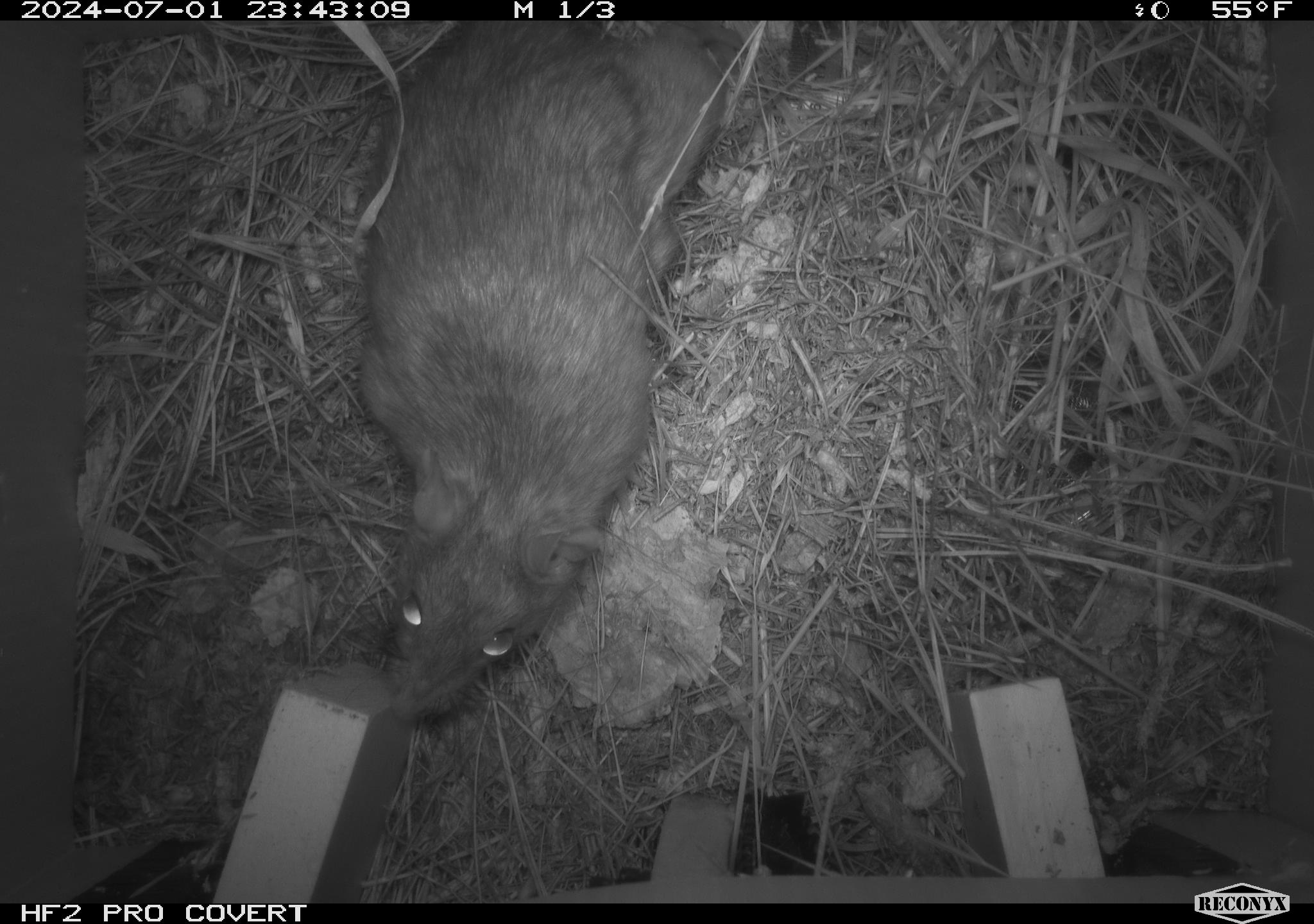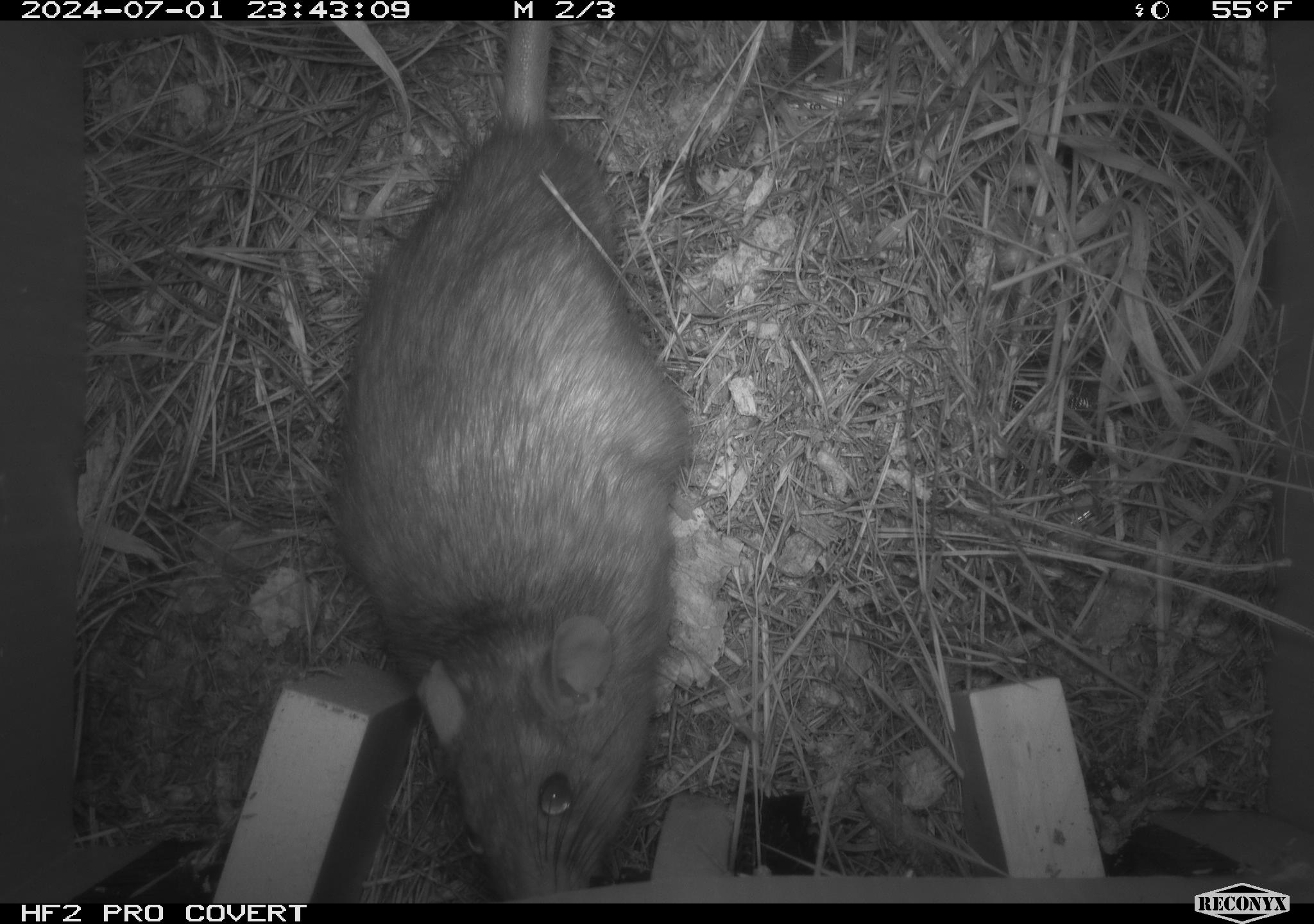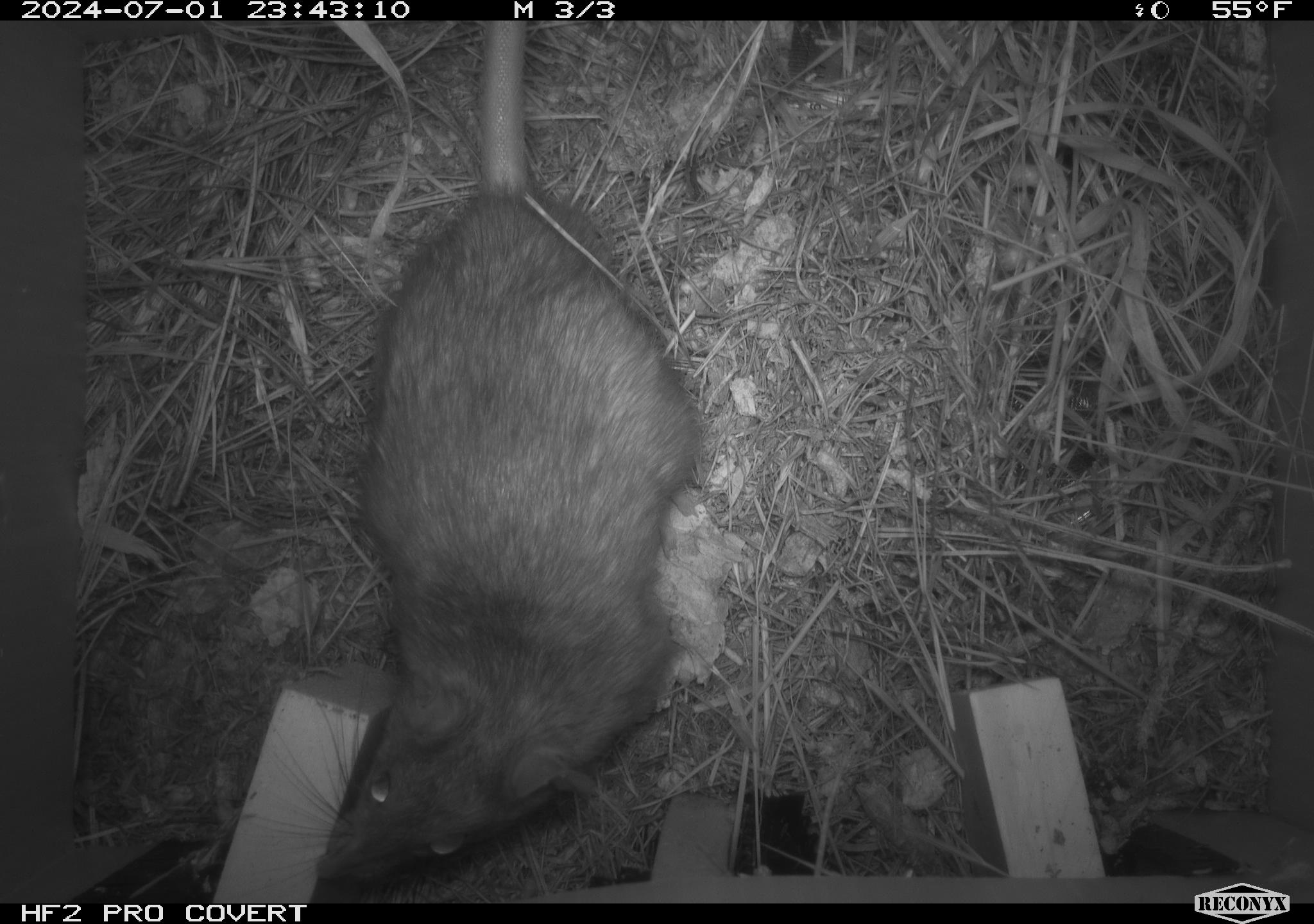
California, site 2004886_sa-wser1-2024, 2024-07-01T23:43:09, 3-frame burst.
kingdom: Animalia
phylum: Chordata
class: Mammalia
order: Rodentia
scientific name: Rodentia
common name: woodrat or rat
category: woodrat or rat species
Woodrat or rat species (woodrat or rat) (Rodentia).